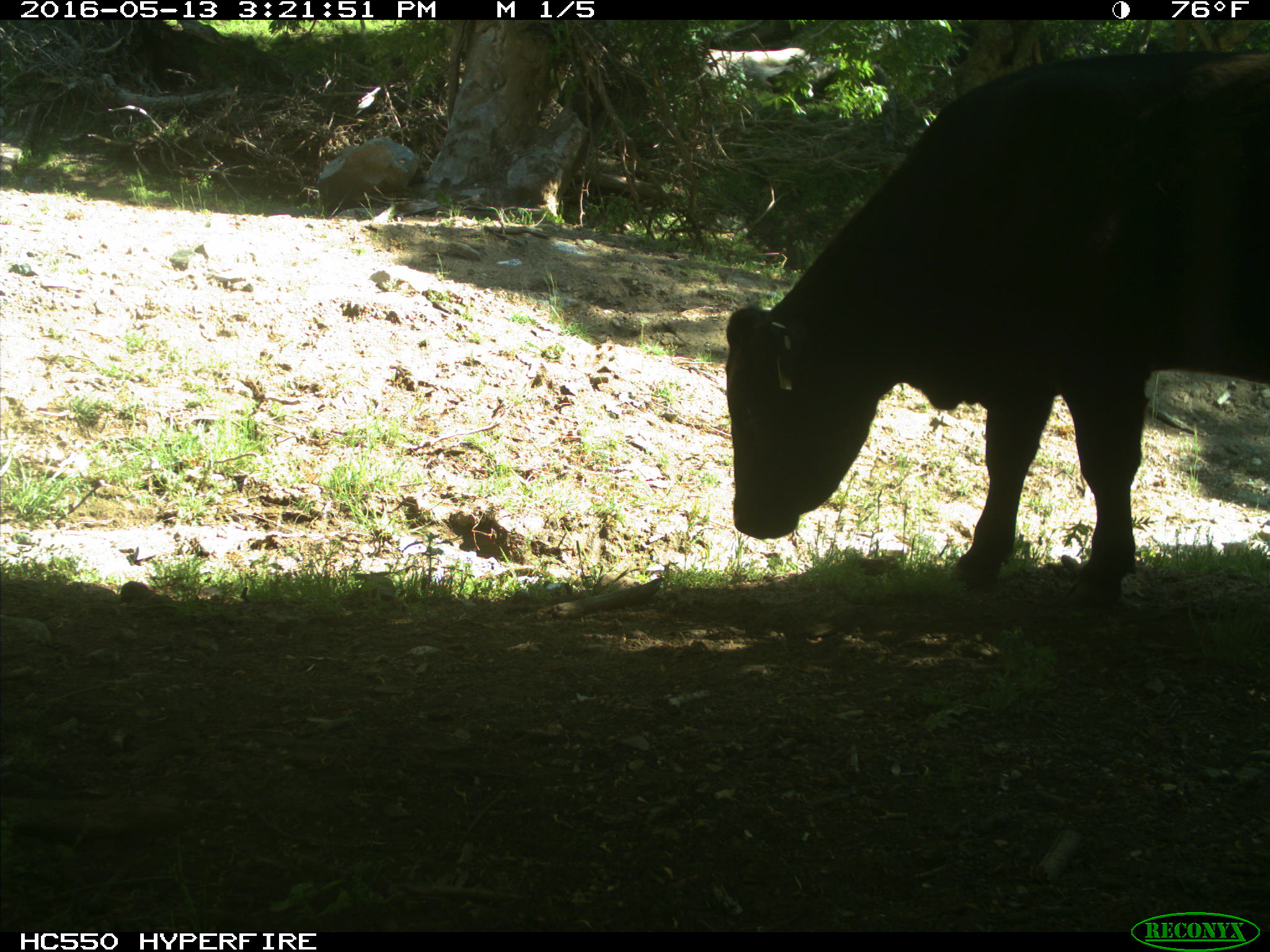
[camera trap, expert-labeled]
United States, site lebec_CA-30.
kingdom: Animalia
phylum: Chordata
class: Mammalia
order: Artiodactyla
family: Bovidae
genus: Bos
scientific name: Bos taurus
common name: domestic cow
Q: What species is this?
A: Bos taurus (domestic cow).